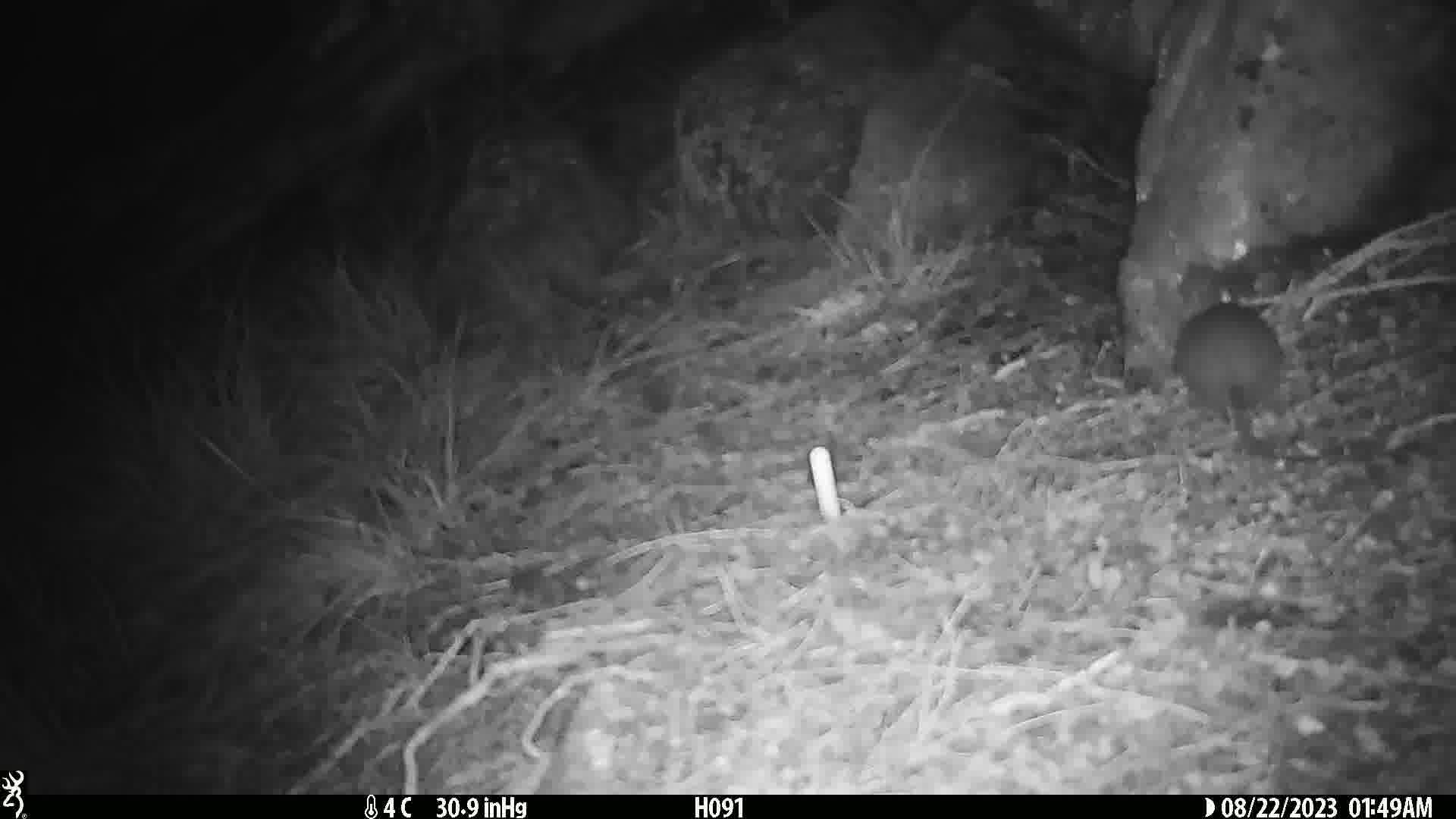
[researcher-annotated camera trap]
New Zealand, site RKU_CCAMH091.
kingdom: Animalia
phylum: Chordata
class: Mammalia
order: Rodentia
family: Muridae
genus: Rattus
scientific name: Rattus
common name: rat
Rat (Rattus).